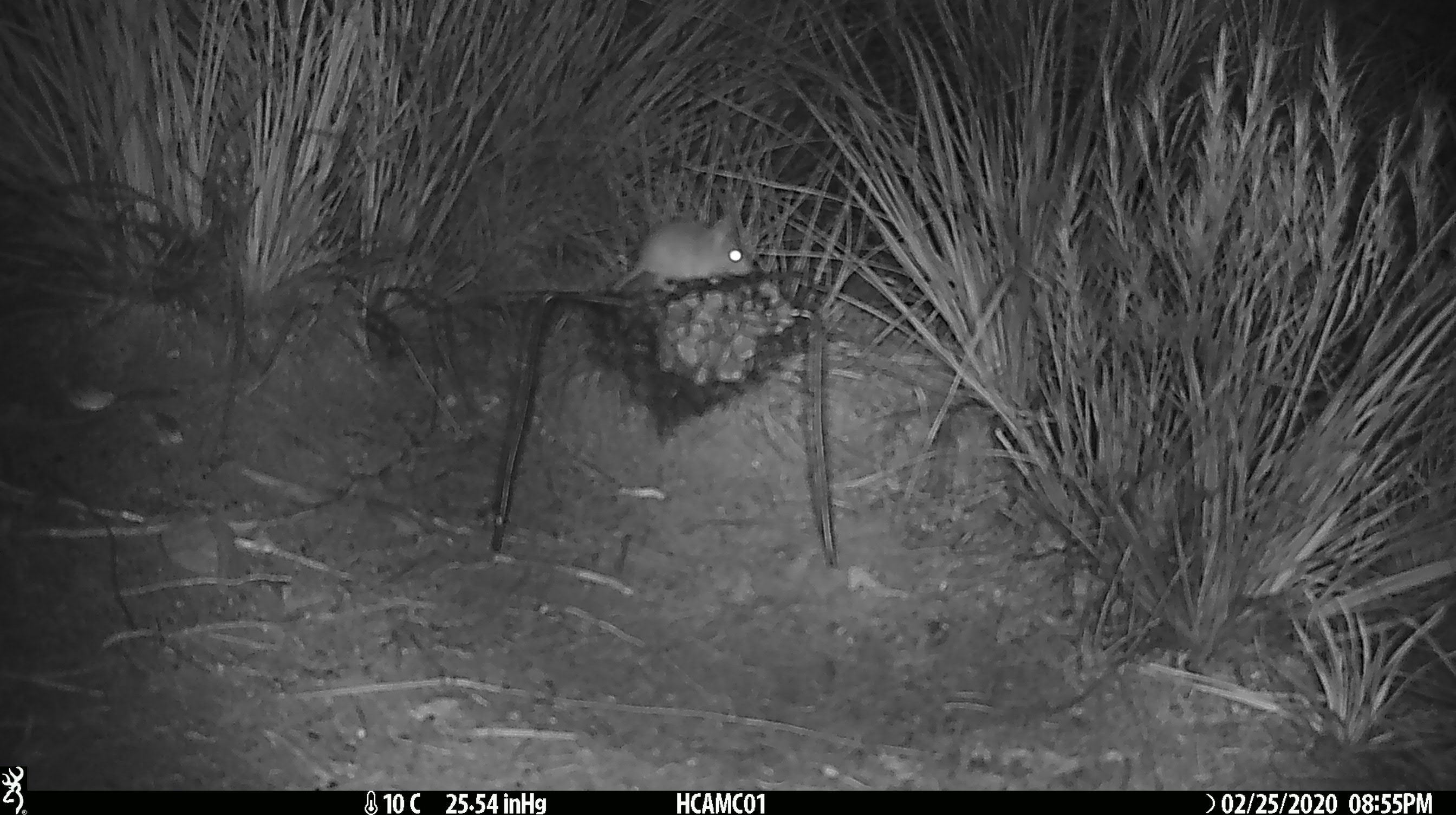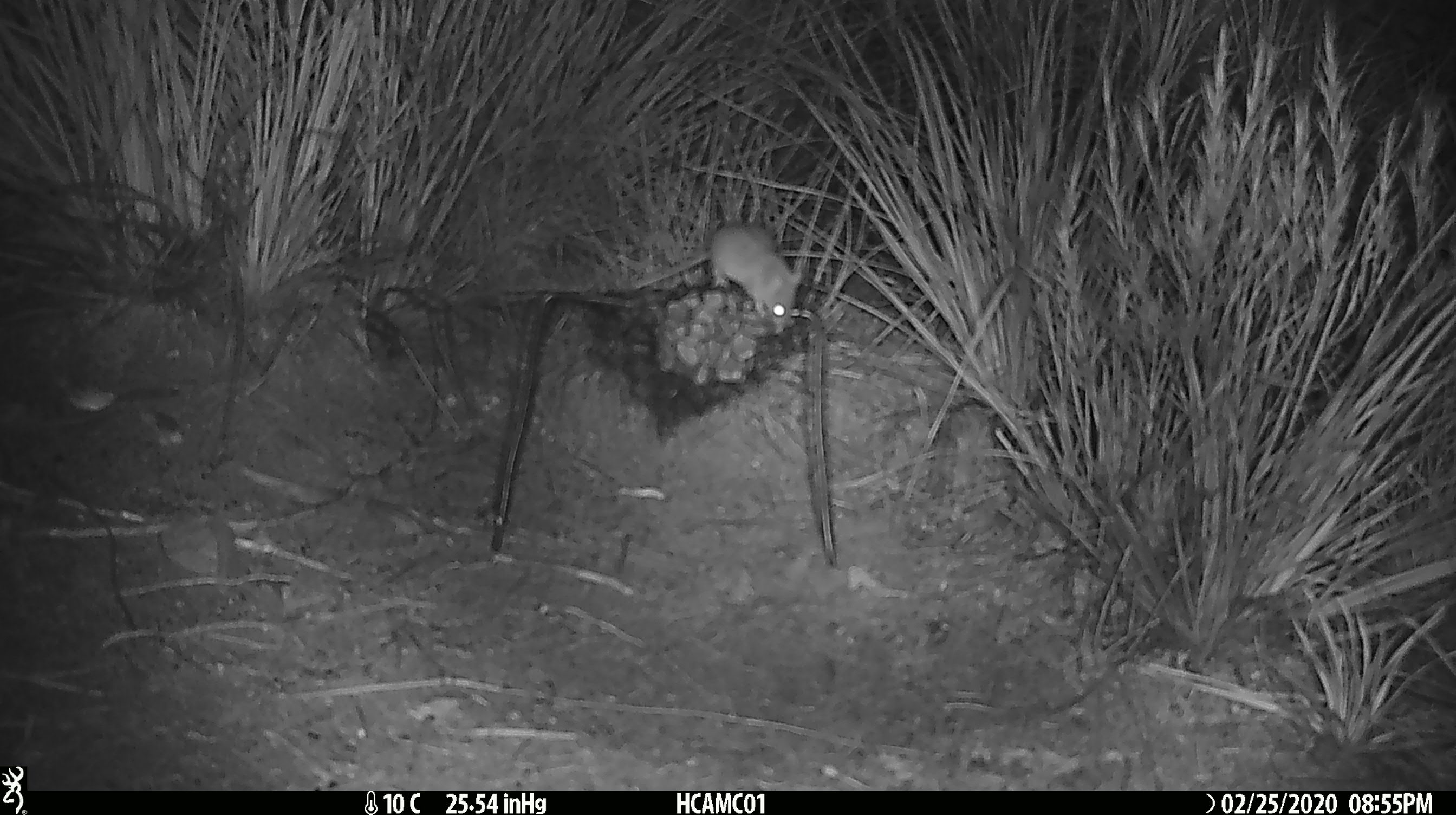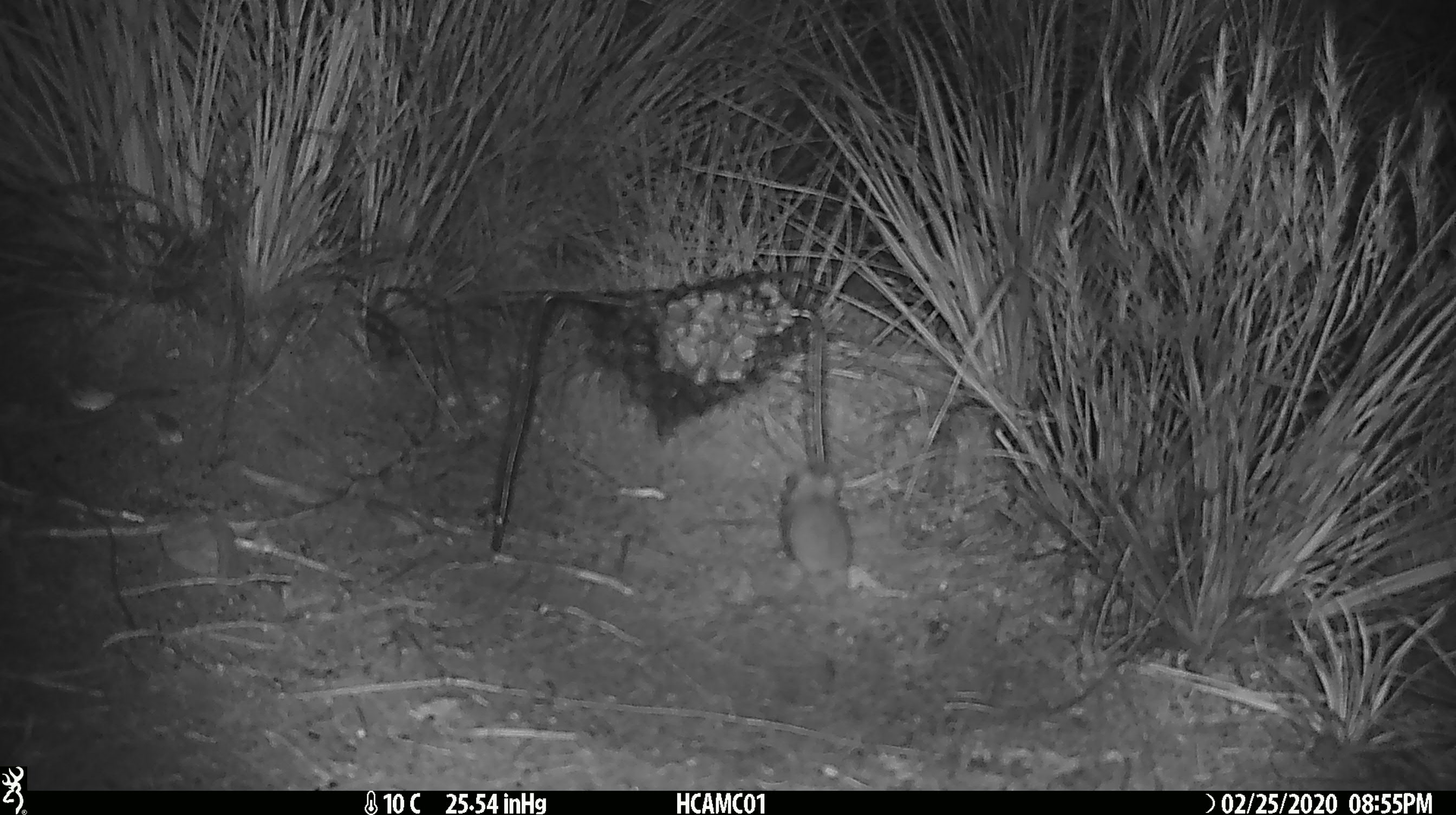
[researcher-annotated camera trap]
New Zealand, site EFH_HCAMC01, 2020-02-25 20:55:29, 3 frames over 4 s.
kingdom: Animalia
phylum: Chordata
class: Mammalia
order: Rodentia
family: Muridae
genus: Mus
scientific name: Mus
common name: mouse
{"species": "mouse (Mus)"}